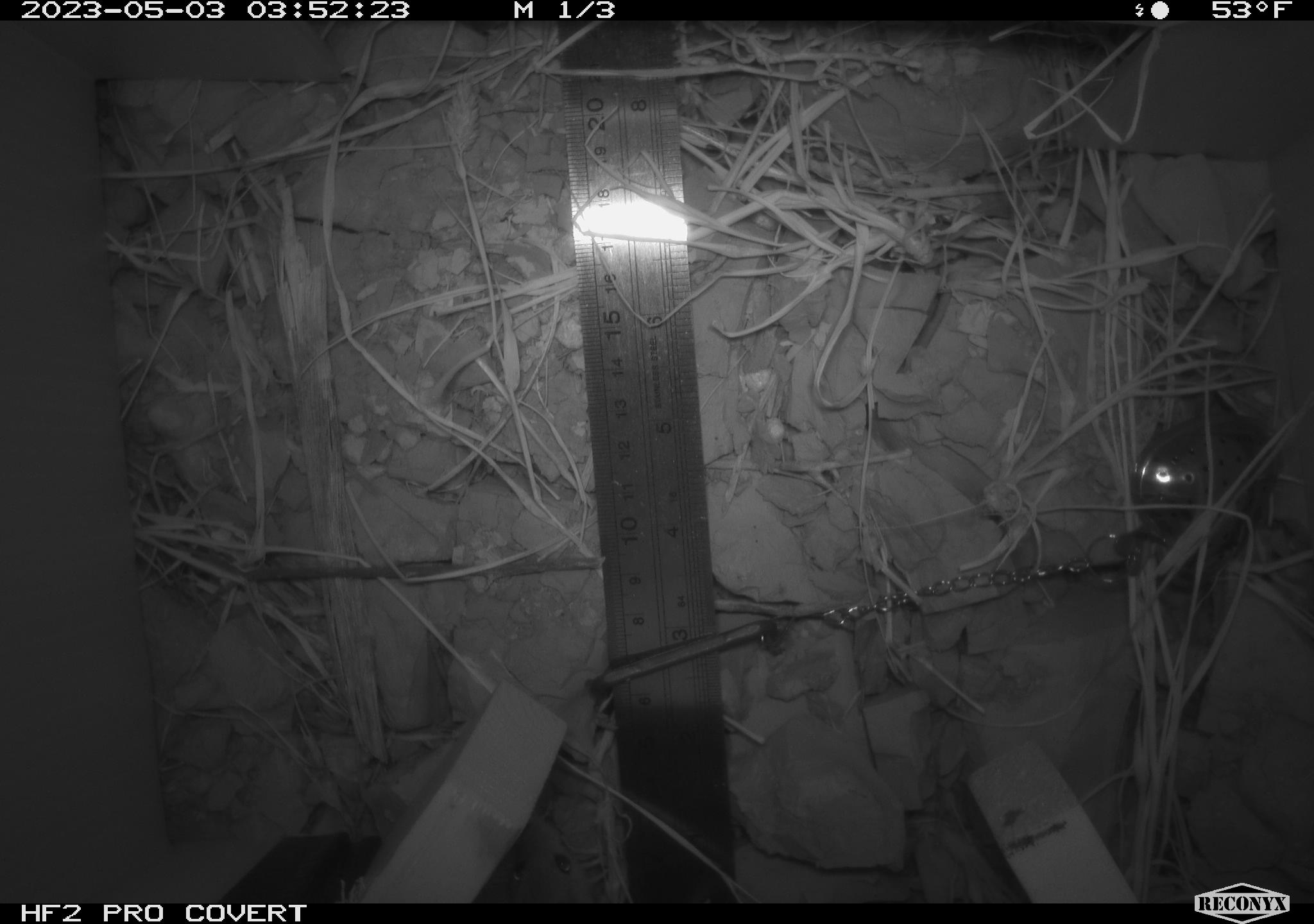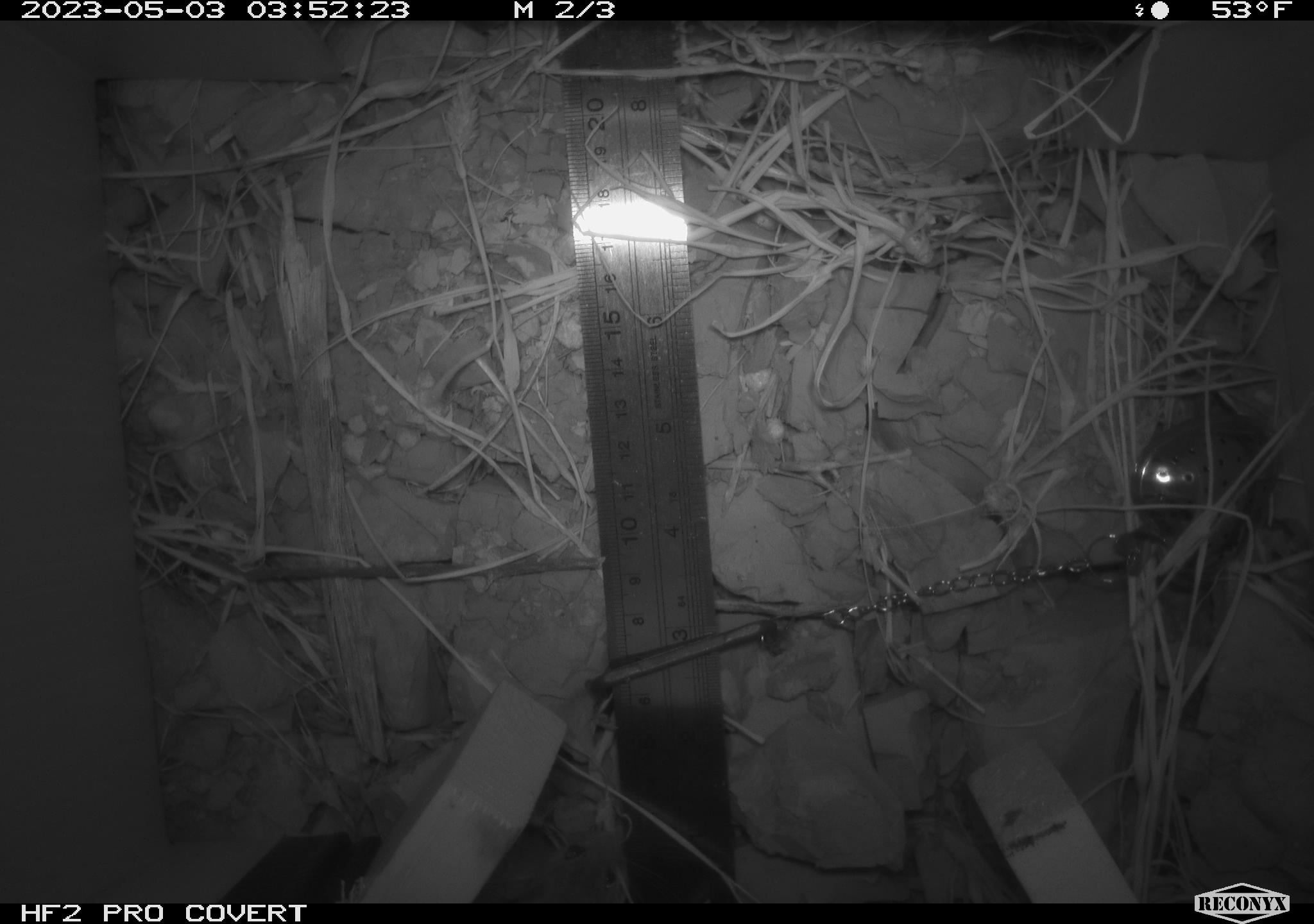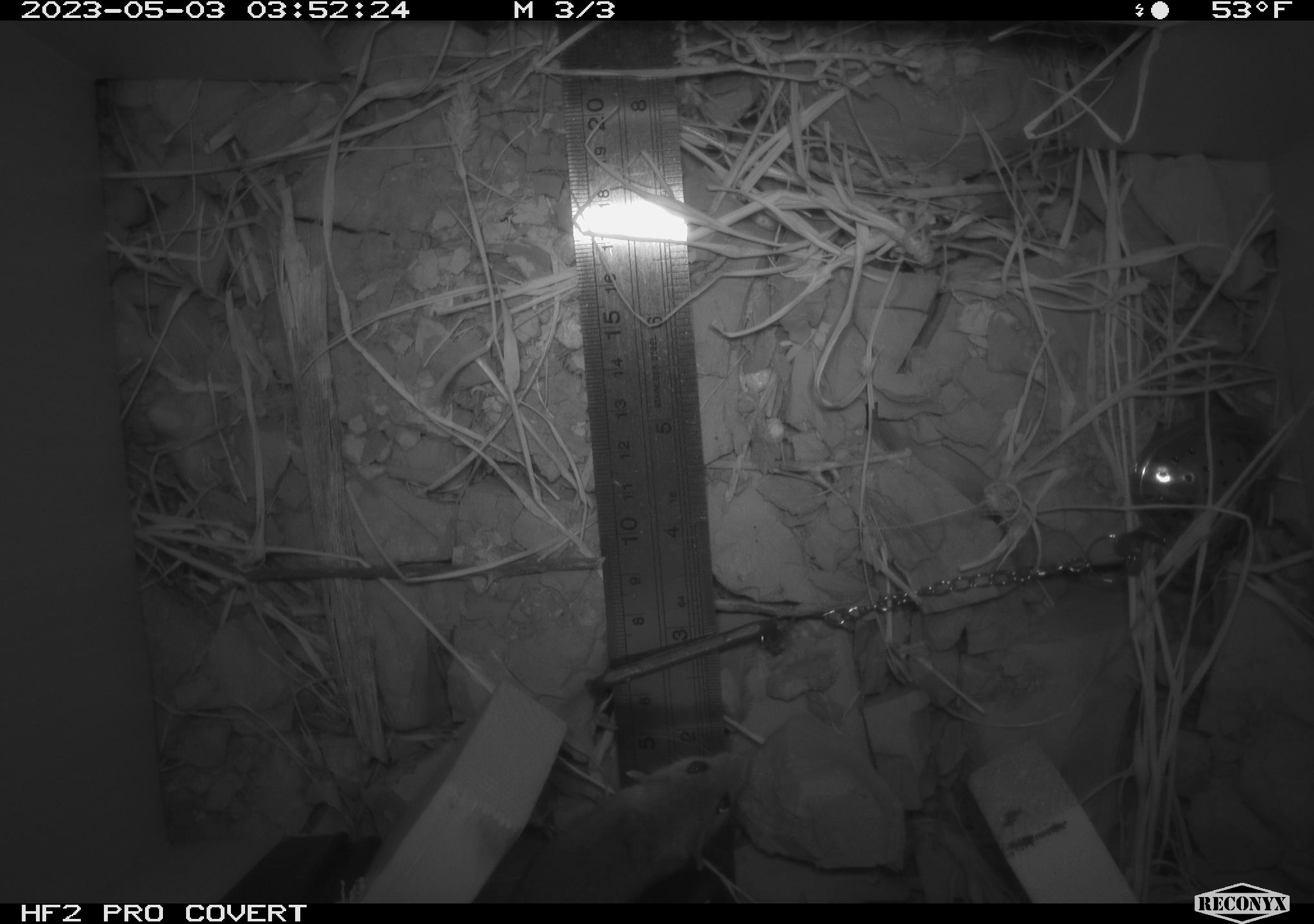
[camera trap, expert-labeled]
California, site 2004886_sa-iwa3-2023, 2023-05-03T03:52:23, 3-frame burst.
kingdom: Animalia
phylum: Chordata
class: Mammalia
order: Rodentia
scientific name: Rodentia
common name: mouse species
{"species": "mouse species (Rodentia)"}